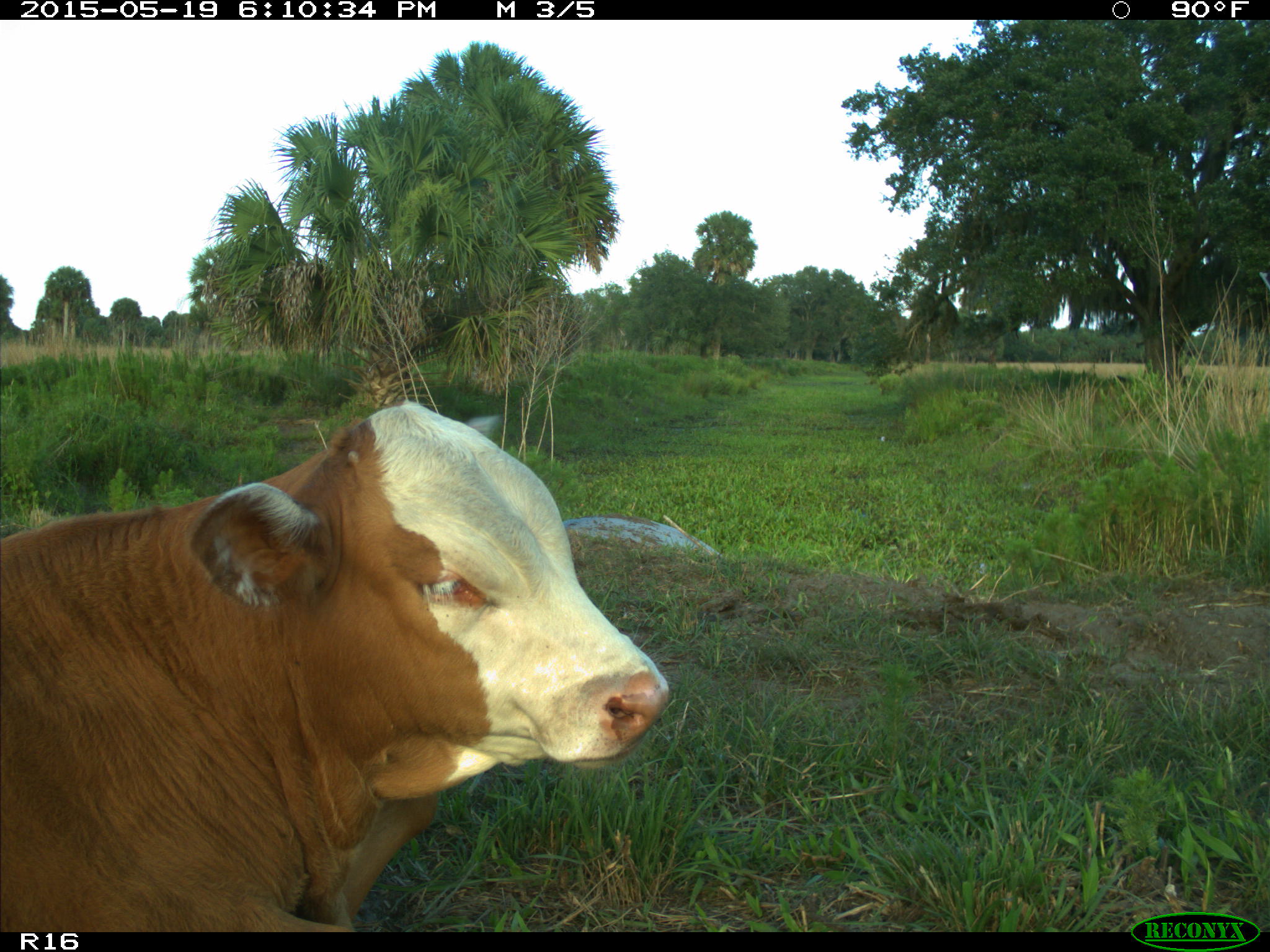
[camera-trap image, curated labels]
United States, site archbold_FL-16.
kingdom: Animalia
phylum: Chordata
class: Mammalia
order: Artiodactyla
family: Bovidae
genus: Bos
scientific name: Bos taurus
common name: domestic cow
Bos taurus (domestic cow).